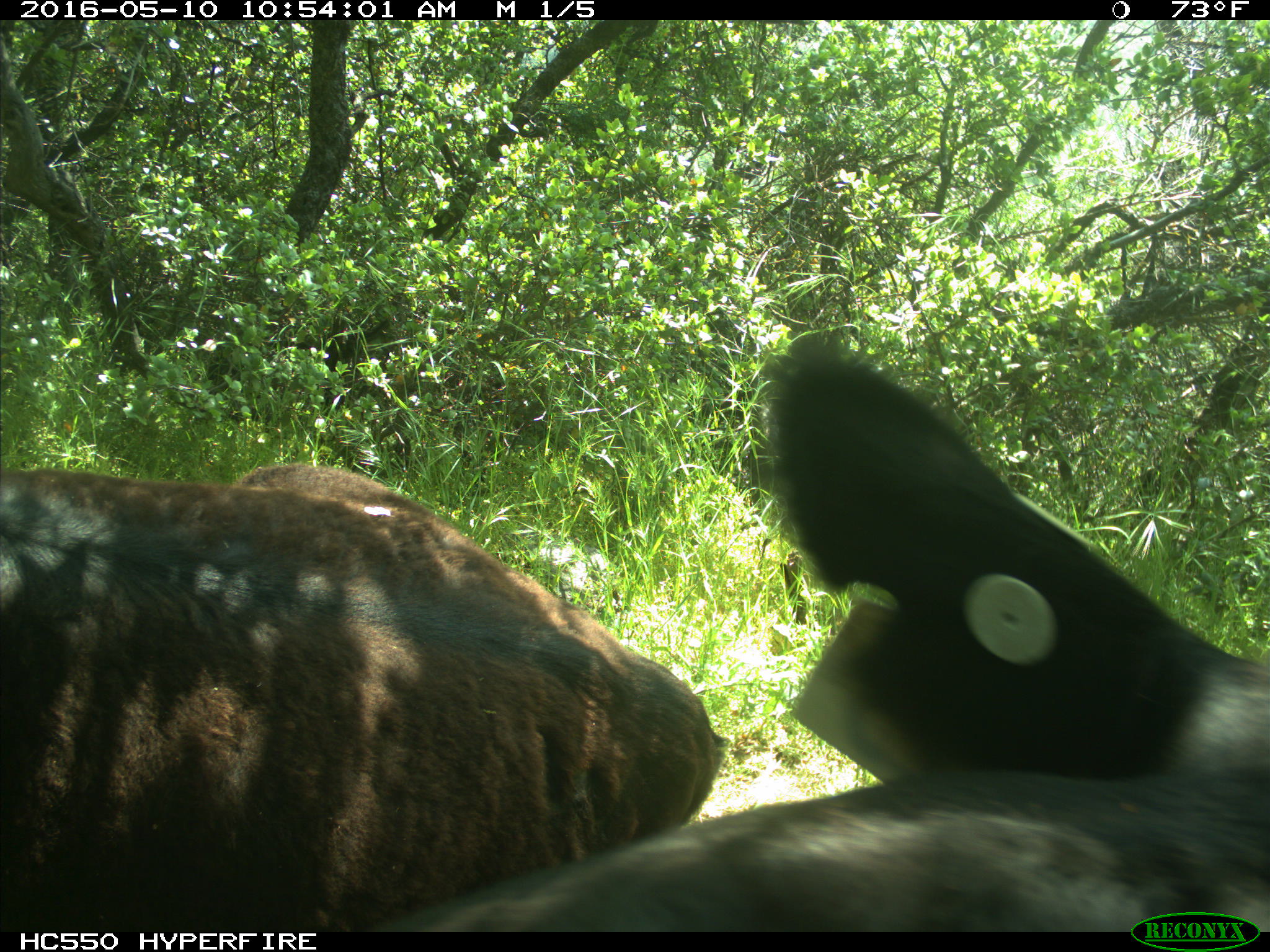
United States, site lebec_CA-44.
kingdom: Animalia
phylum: Chordata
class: Mammalia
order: Artiodactyla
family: Bovidae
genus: Bos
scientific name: Bos taurus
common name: domestic cow